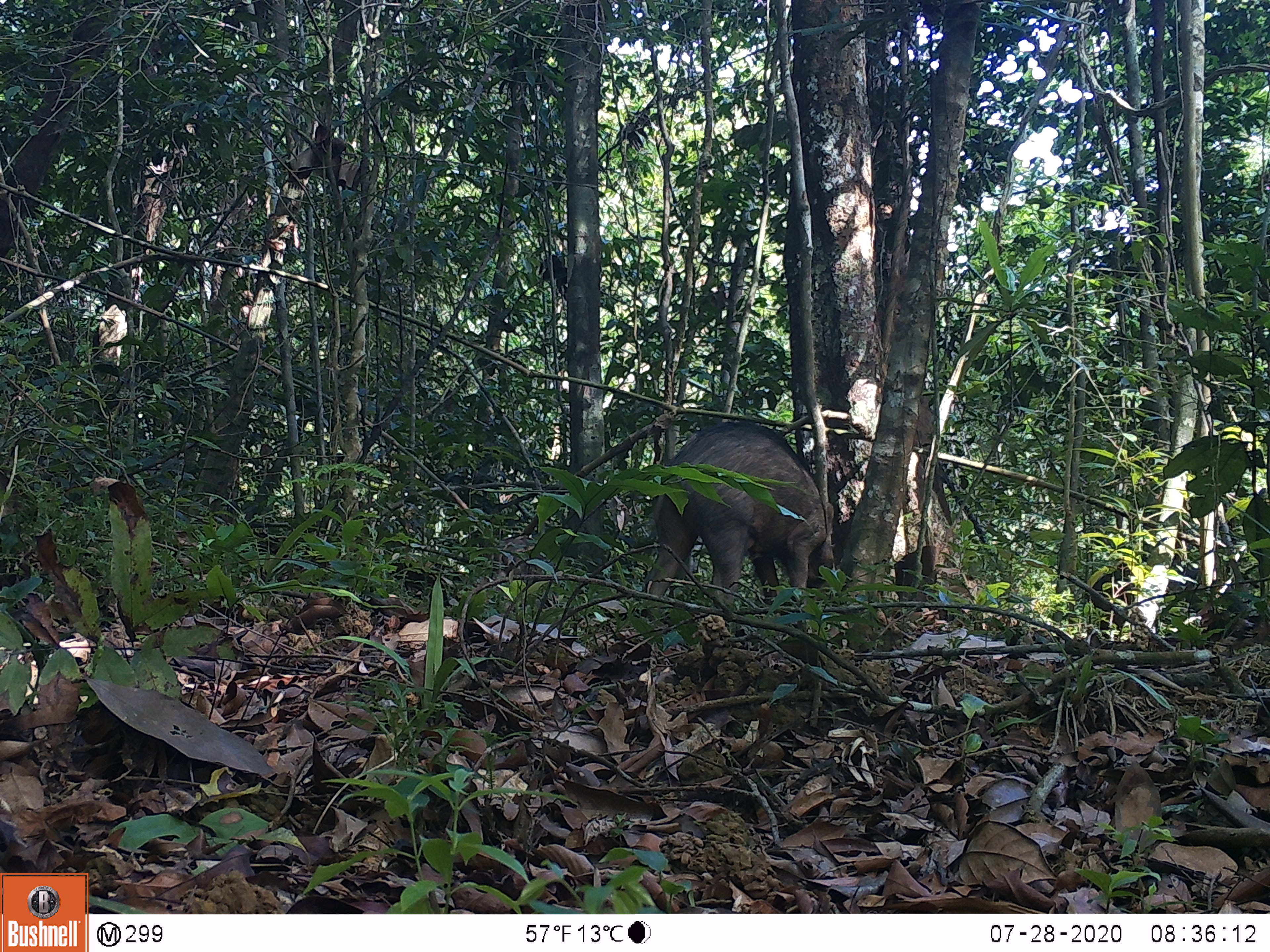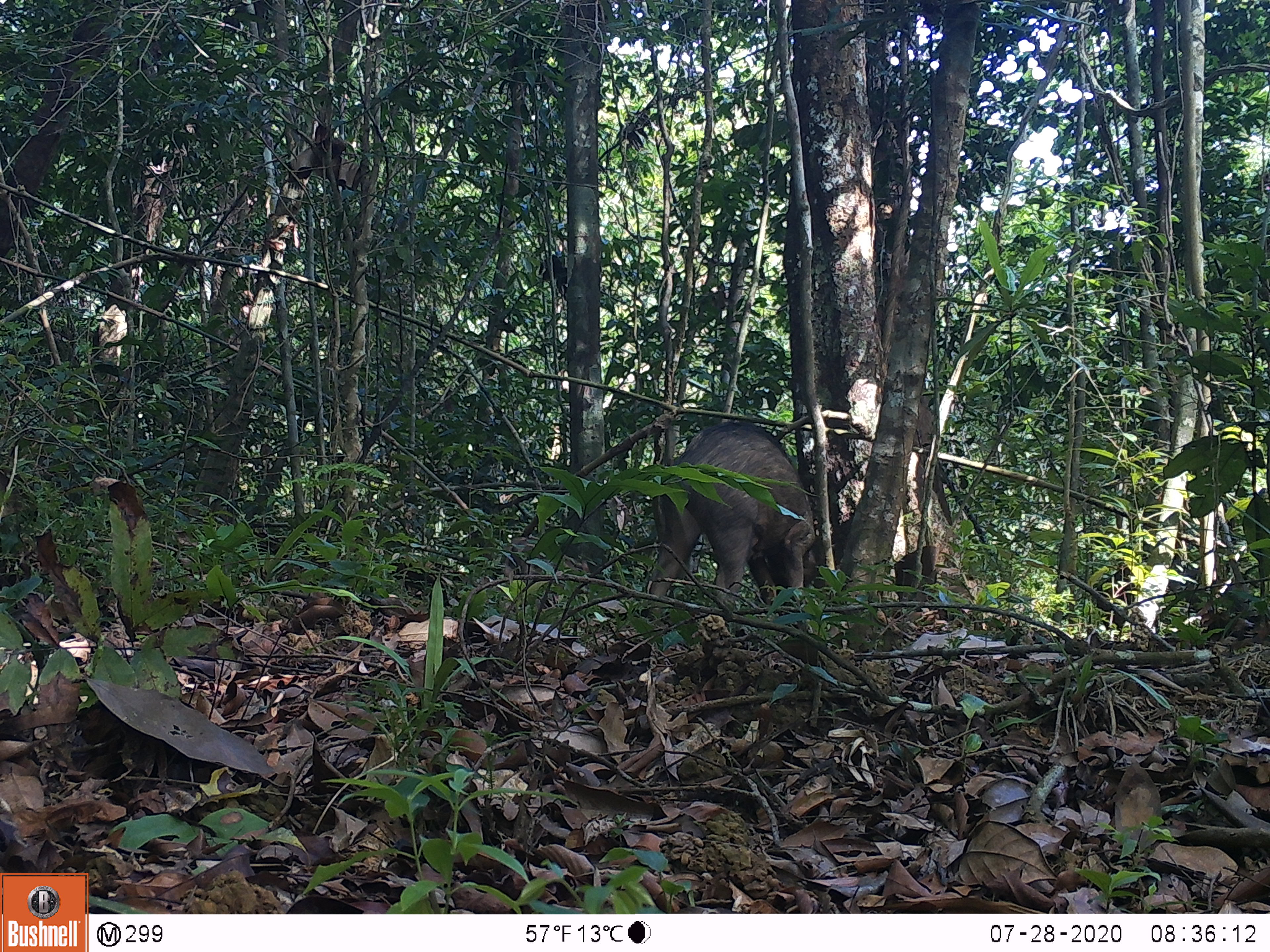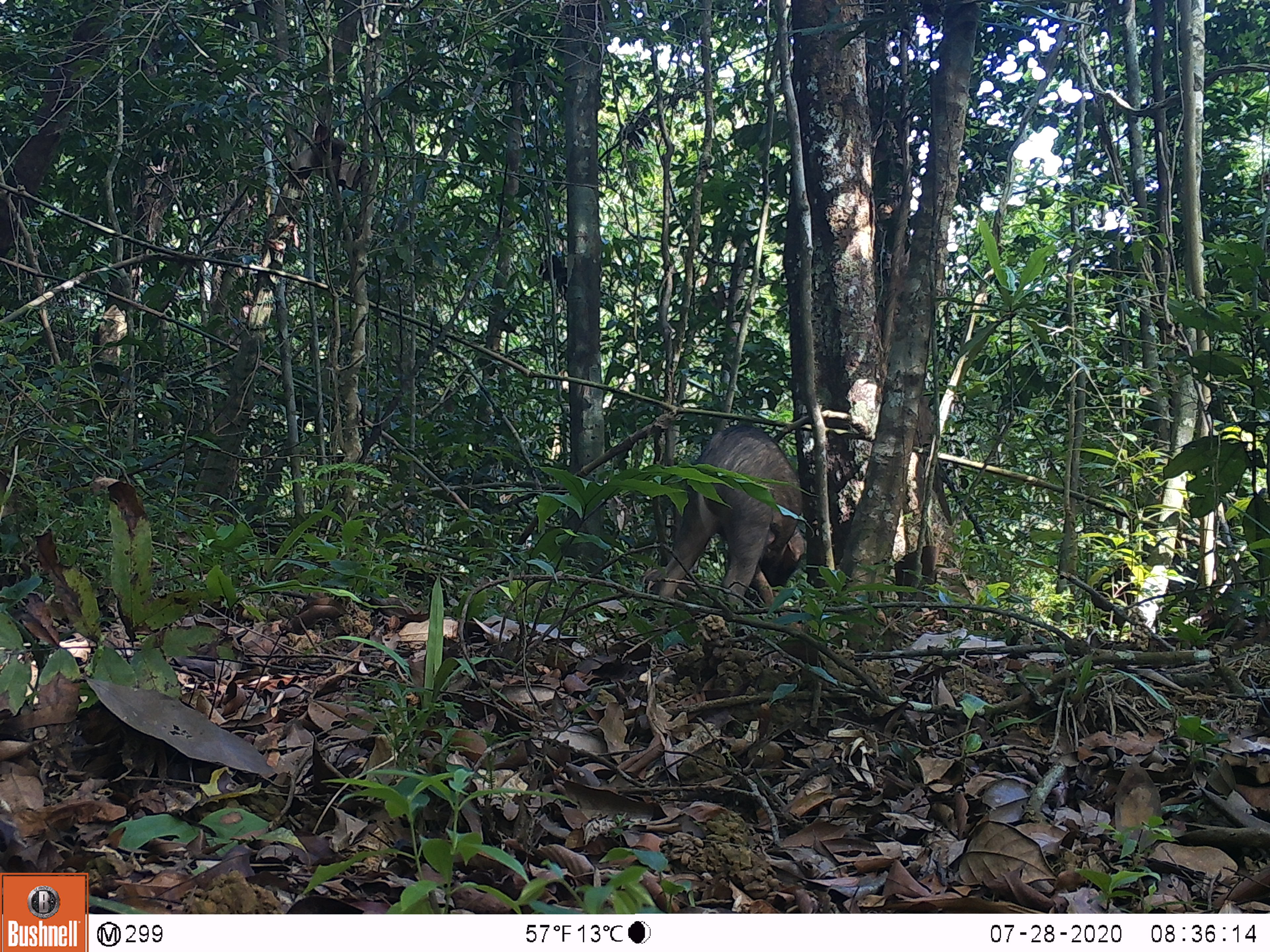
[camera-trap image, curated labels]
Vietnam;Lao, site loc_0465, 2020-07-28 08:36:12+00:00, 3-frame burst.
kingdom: Animalia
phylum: Chordata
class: Mammalia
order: Artiodactyla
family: Suidae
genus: Sus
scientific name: Sus scrofa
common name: eurasian wild pig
Eurasian wild pig (Sus scrofa). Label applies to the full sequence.